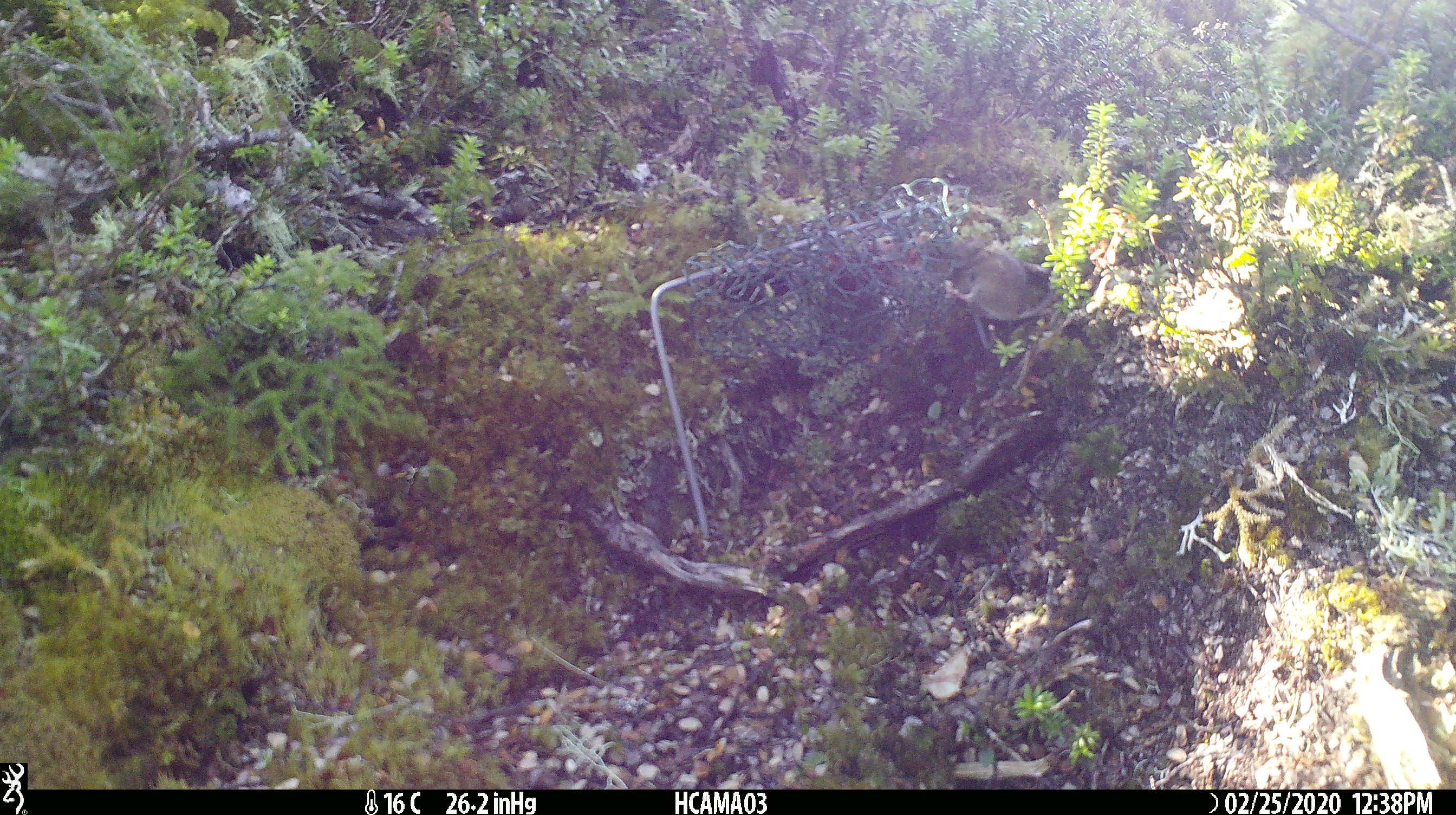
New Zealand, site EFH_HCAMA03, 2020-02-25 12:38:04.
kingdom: Animalia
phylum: Chordata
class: Mammalia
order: Rodentia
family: Muridae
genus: Mus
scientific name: Mus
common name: mouse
Mouse (Mus).